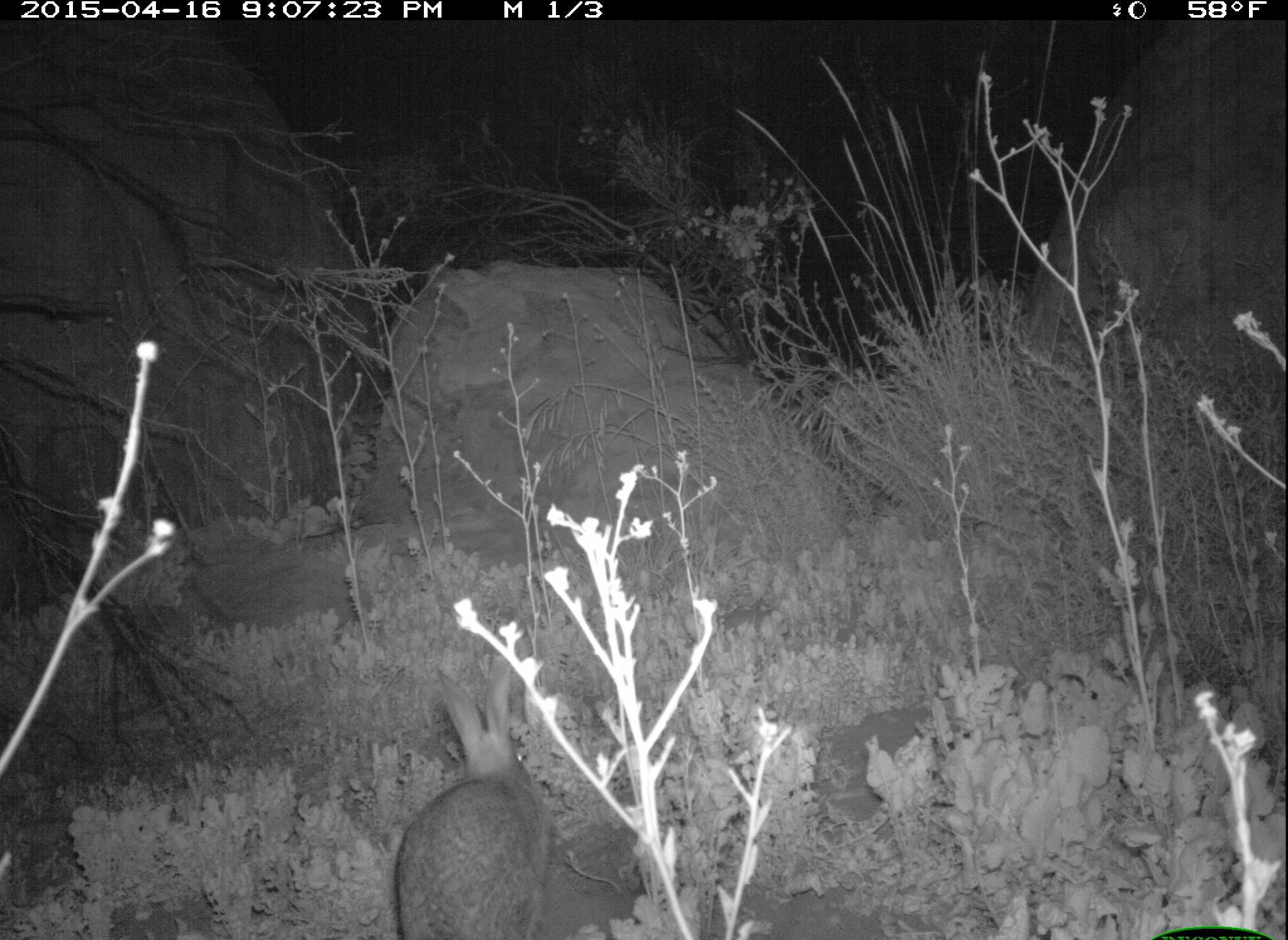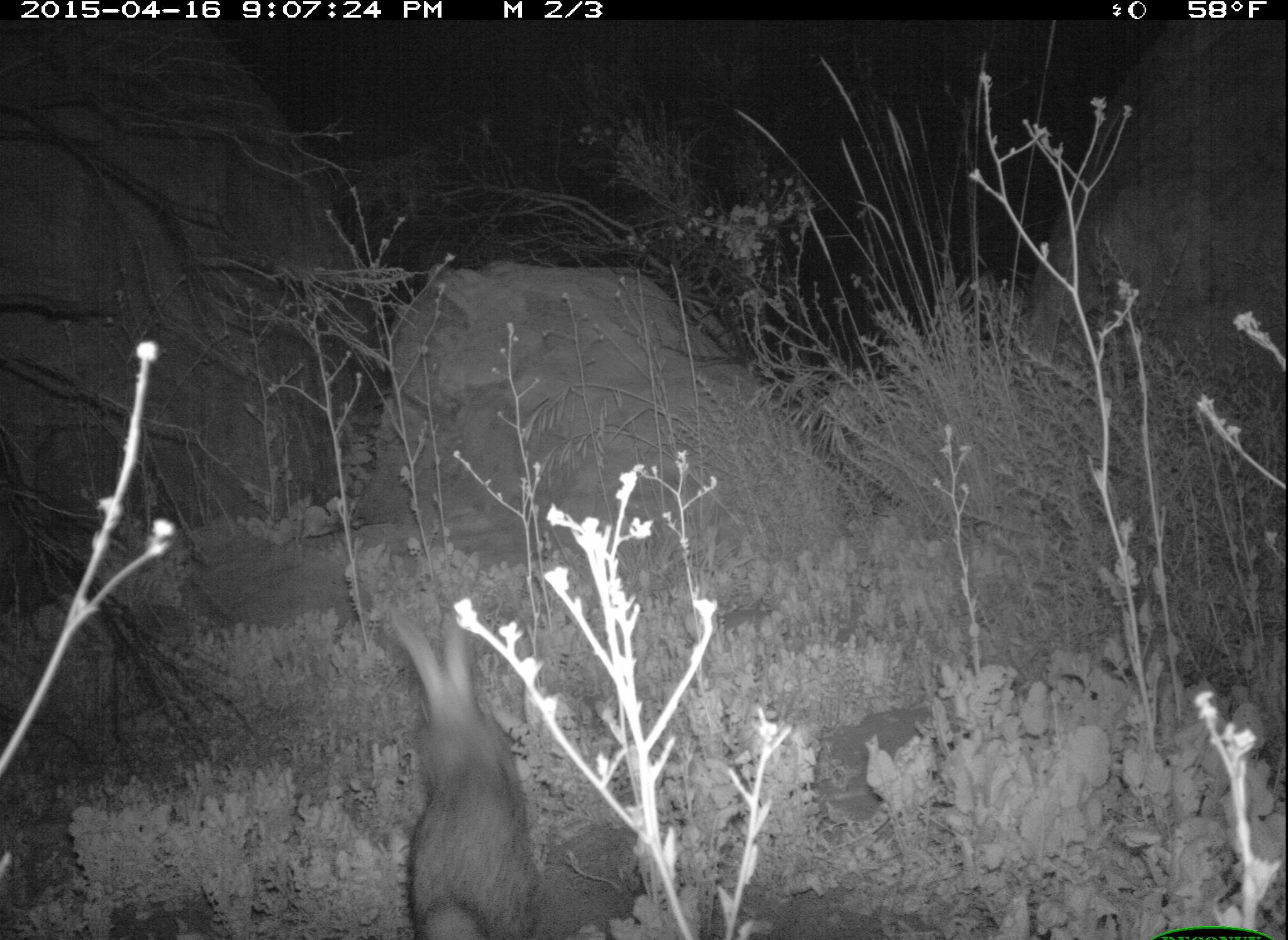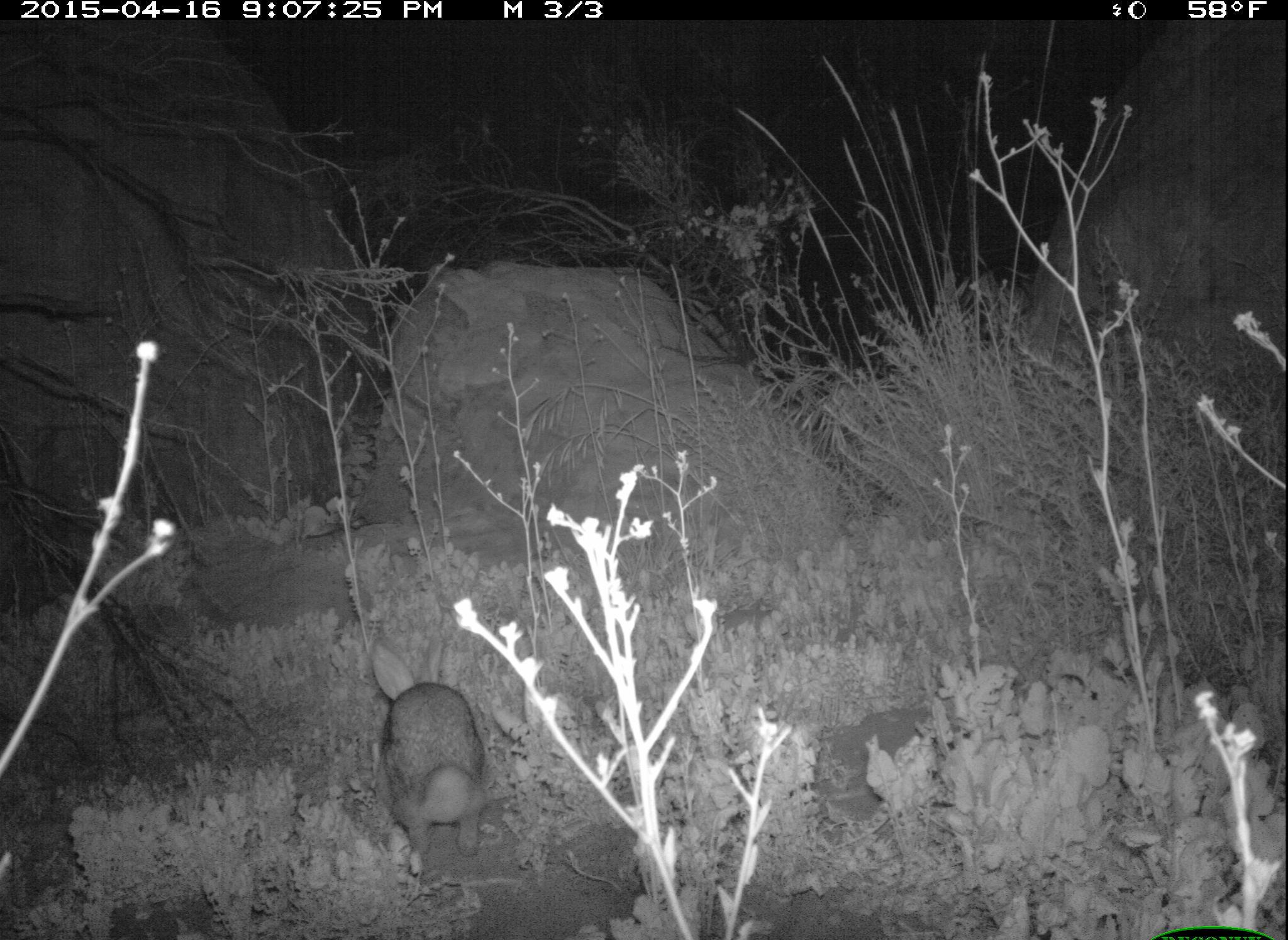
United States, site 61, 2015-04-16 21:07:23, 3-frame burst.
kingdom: Animalia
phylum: Chordata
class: Mammalia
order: Lagomorpha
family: Leporidae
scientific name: Leporidae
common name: rabbits and hares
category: rabbit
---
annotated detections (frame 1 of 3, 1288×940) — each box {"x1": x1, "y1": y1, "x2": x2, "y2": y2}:
rabbit: {"x1": 386, "y1": 672, "x2": 565, "y2": 940}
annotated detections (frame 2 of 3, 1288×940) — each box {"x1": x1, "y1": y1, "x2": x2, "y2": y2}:
rabbit: {"x1": 365, "y1": 586, "x2": 554, "y2": 940}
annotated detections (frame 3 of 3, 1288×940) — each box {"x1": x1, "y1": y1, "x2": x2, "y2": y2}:
rabbit: {"x1": 357, "y1": 628, "x2": 499, "y2": 873}